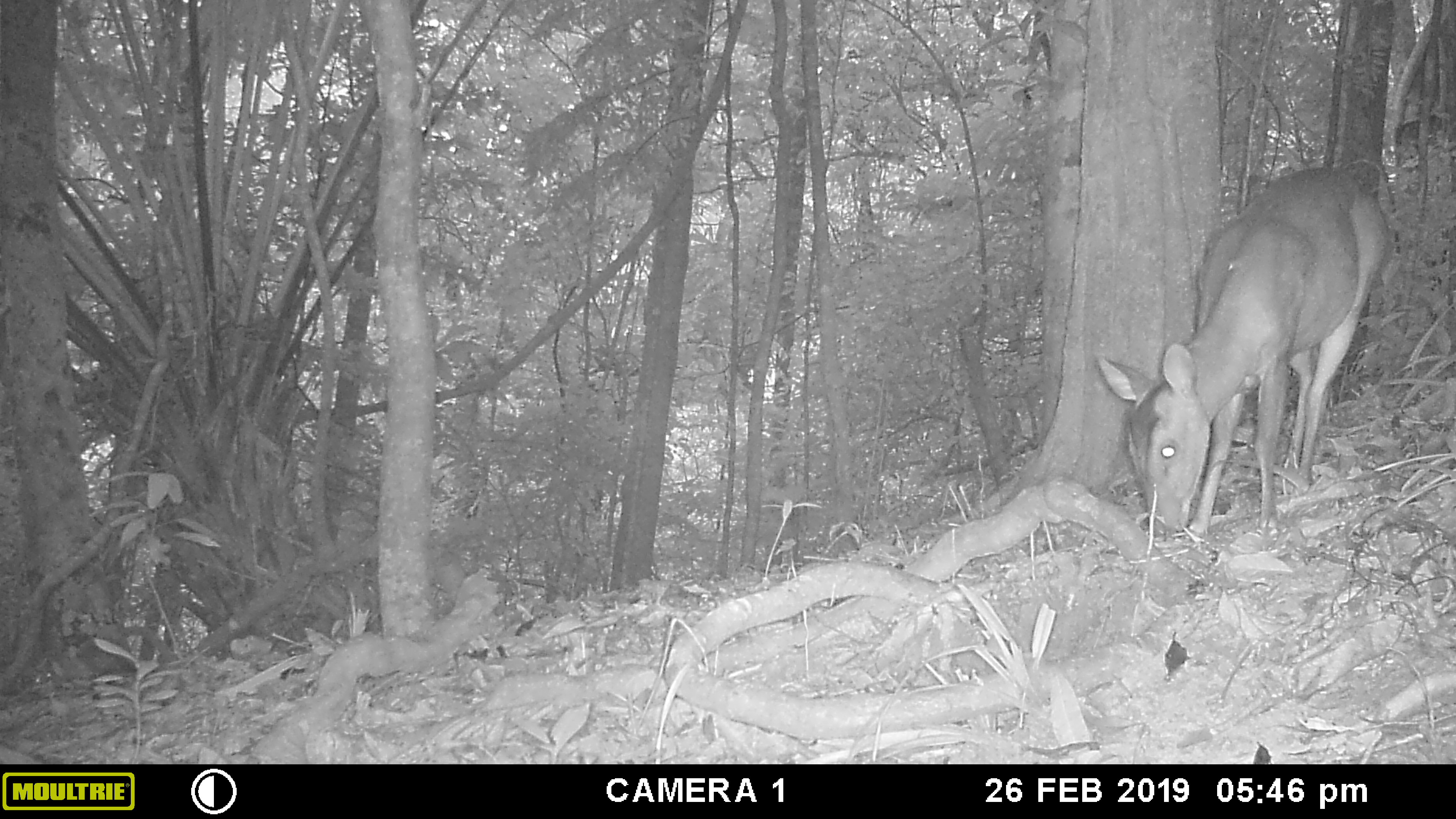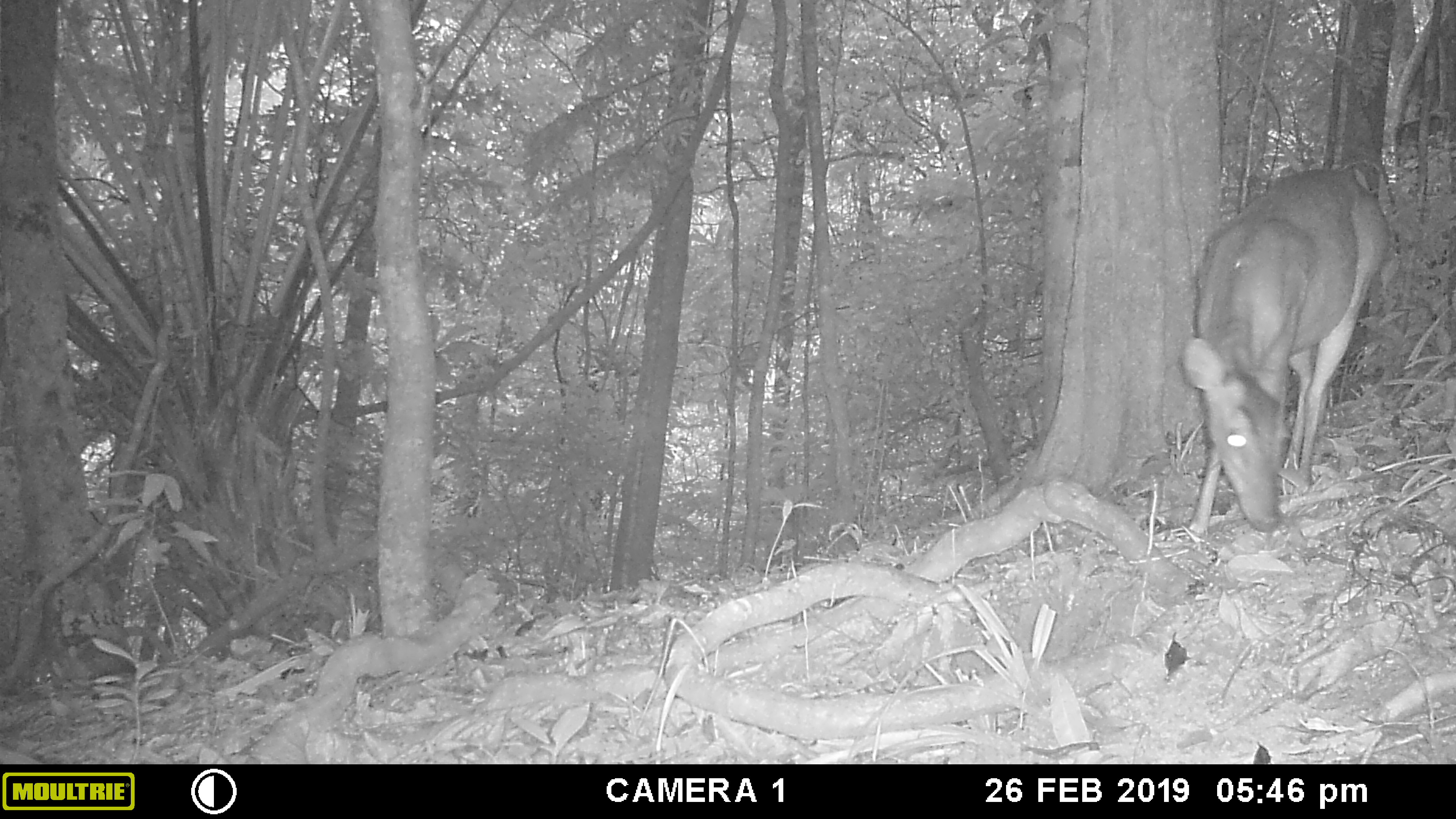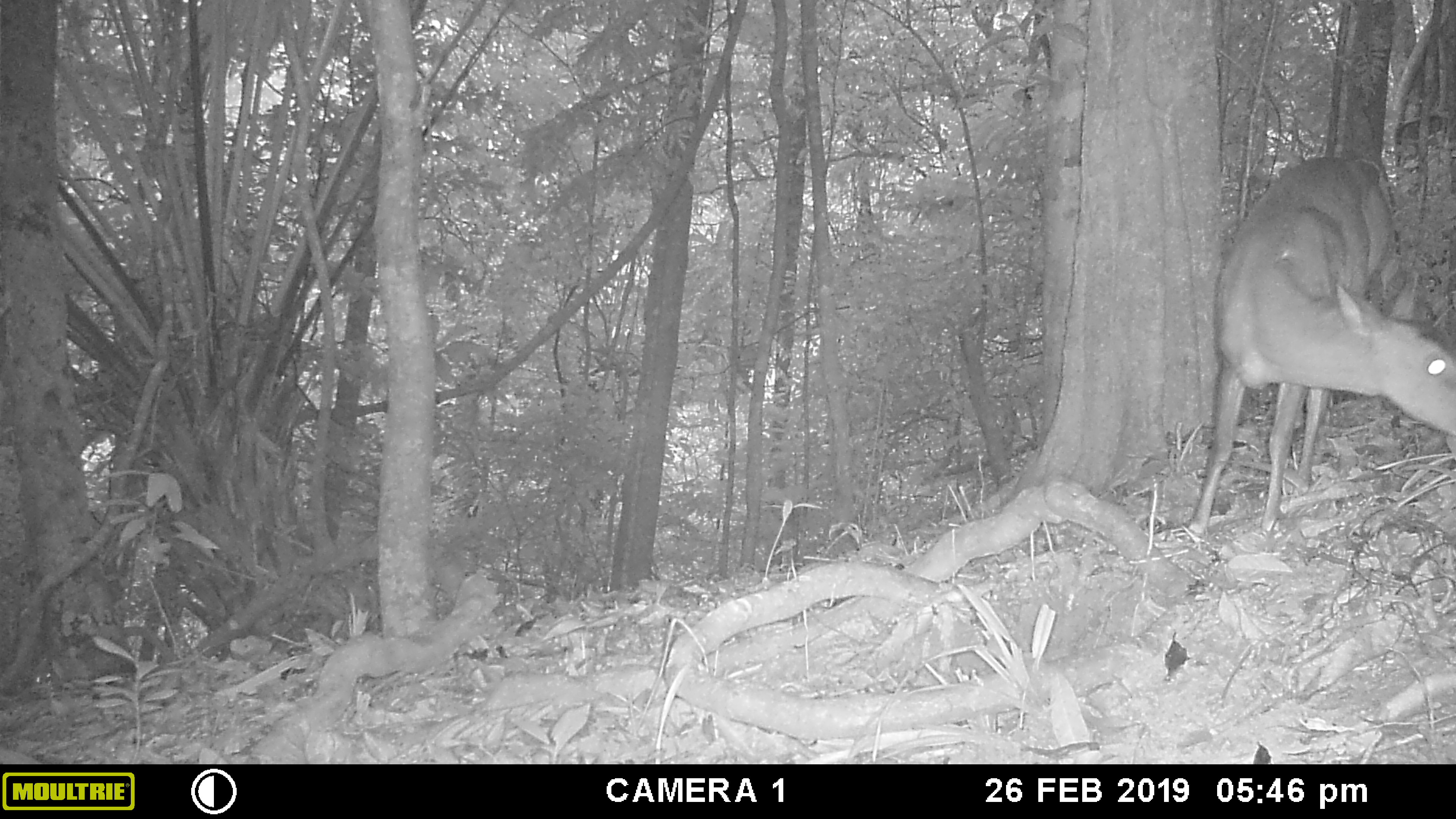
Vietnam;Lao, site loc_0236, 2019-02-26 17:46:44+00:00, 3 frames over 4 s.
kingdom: Animalia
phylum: Chordata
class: Mammalia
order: Artiodactyla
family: Cervidae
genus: Muntiacus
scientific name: Muntiacus vuquangensis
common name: large-antlered muntjac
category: large antlered muntjac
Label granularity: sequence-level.